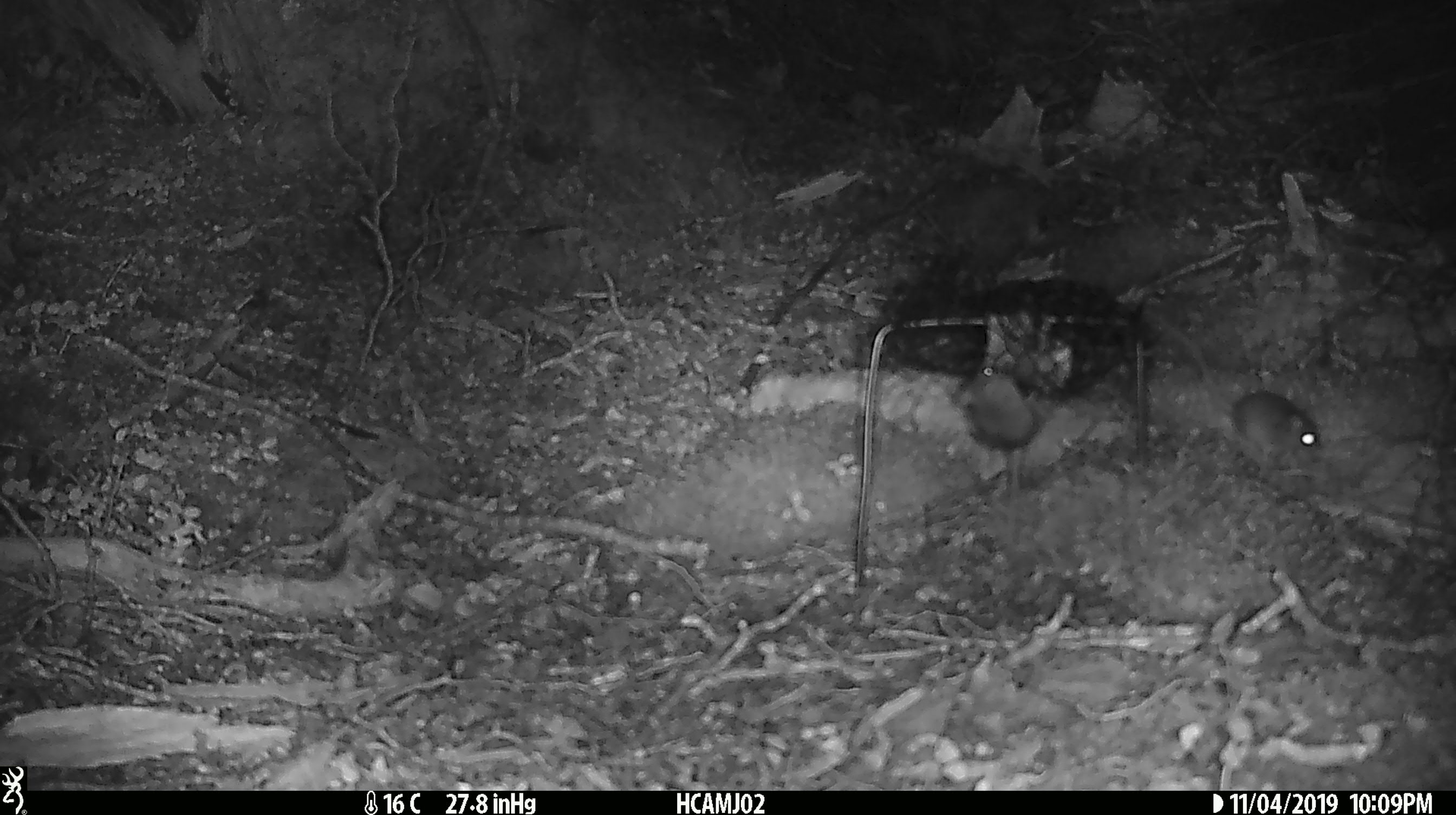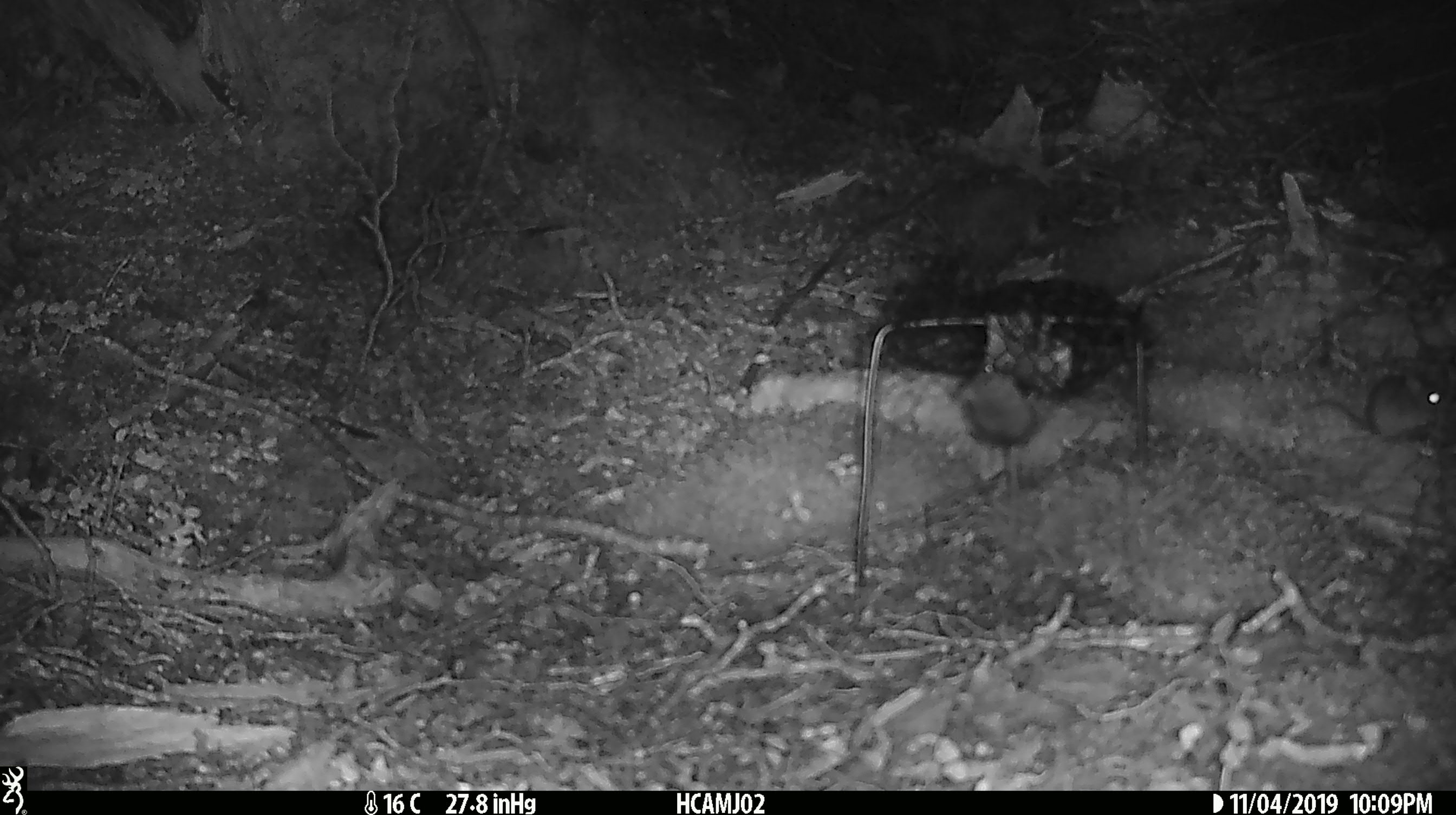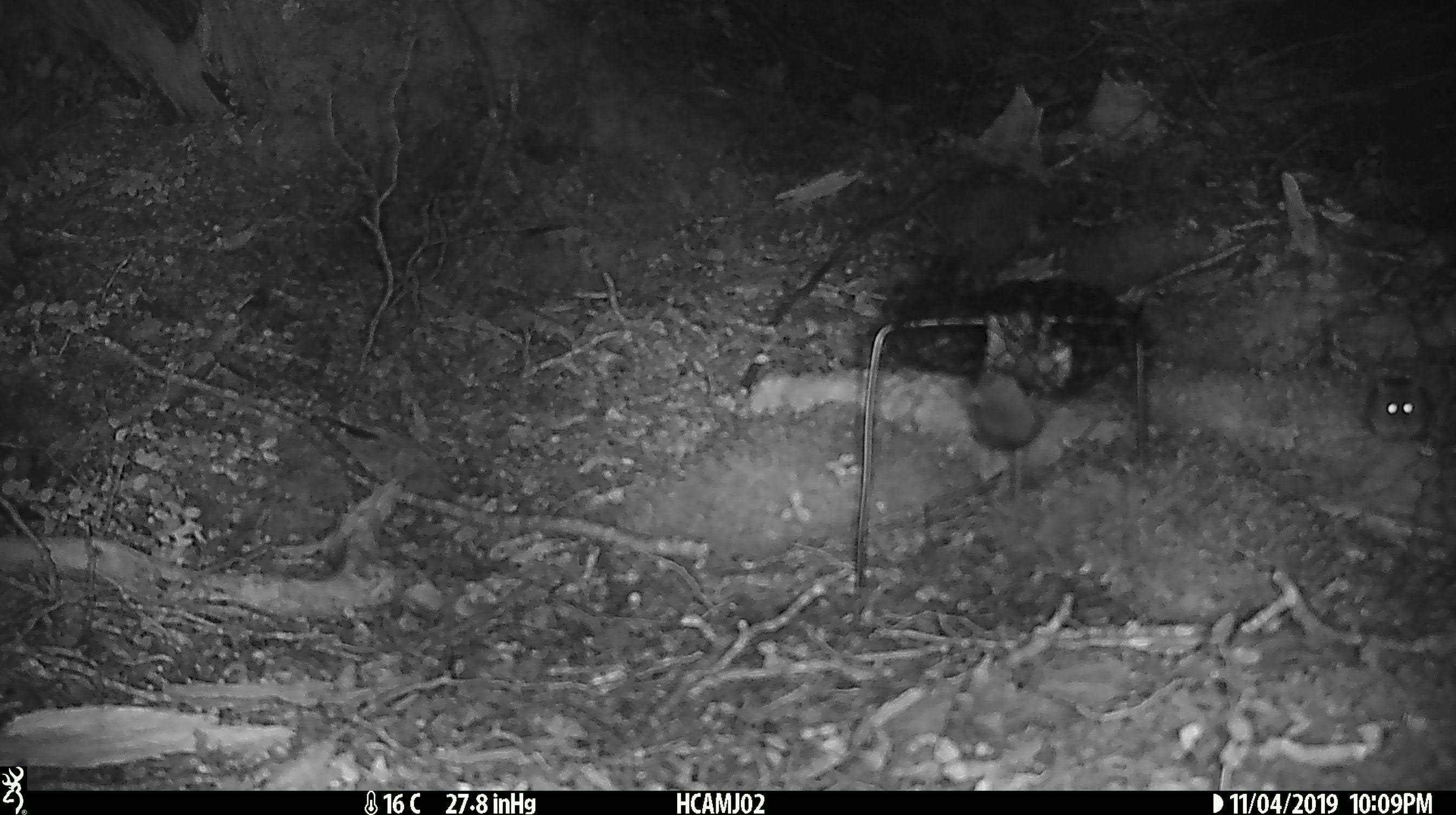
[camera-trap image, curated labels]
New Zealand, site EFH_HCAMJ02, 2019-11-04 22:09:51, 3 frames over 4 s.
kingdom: Animalia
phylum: Chordata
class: Mammalia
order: Rodentia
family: Muridae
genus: Mus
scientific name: Mus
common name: mouse